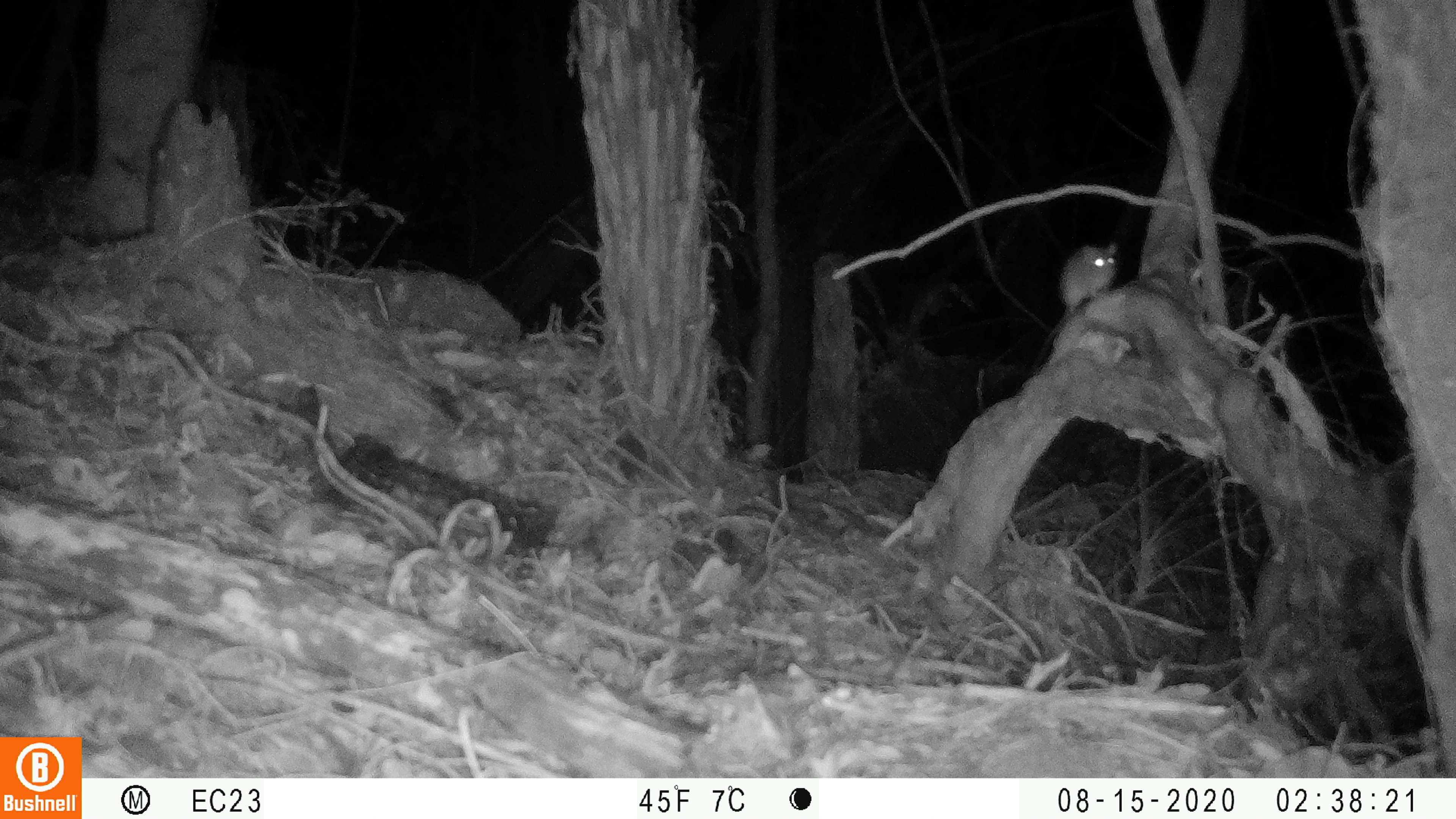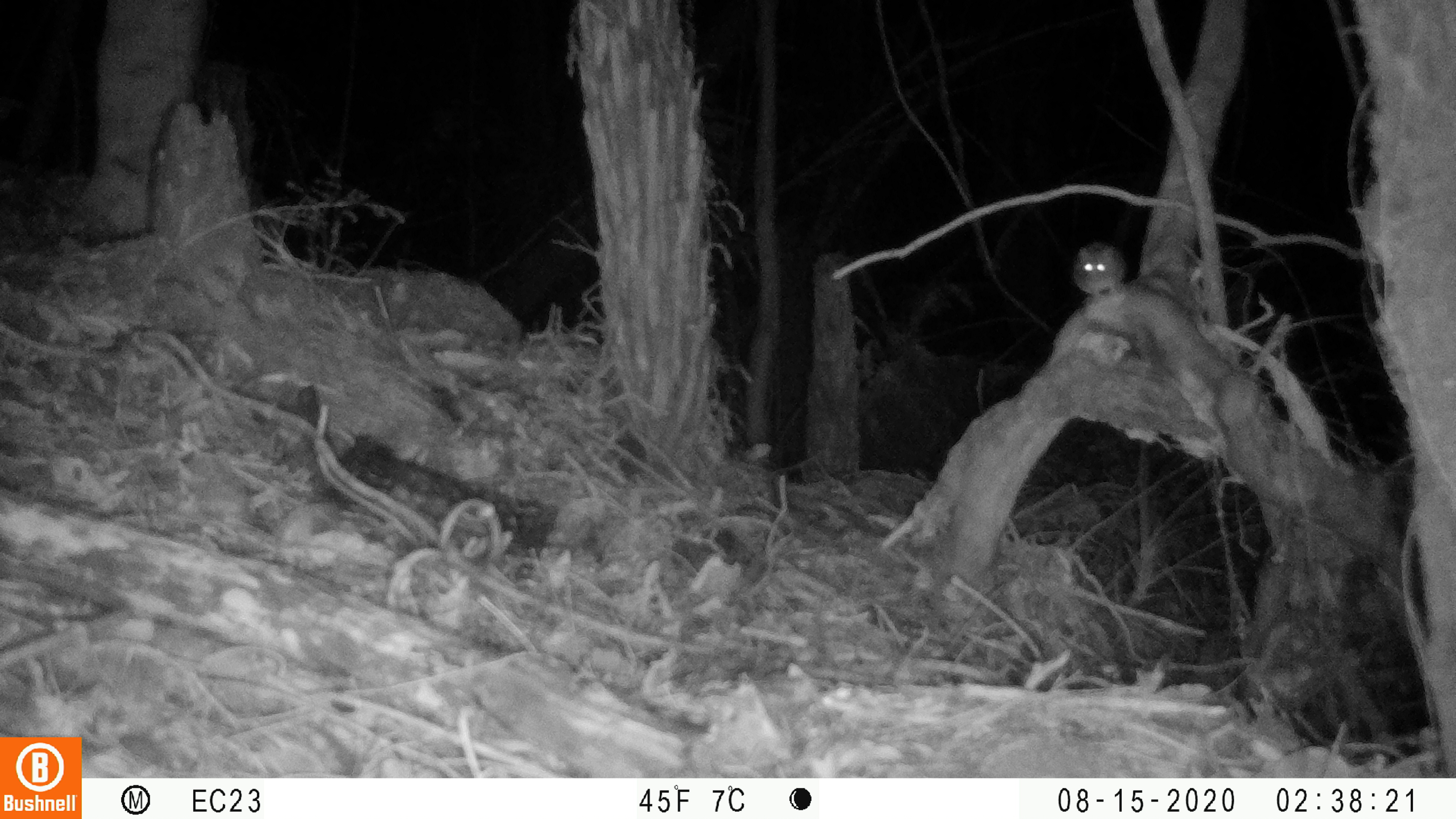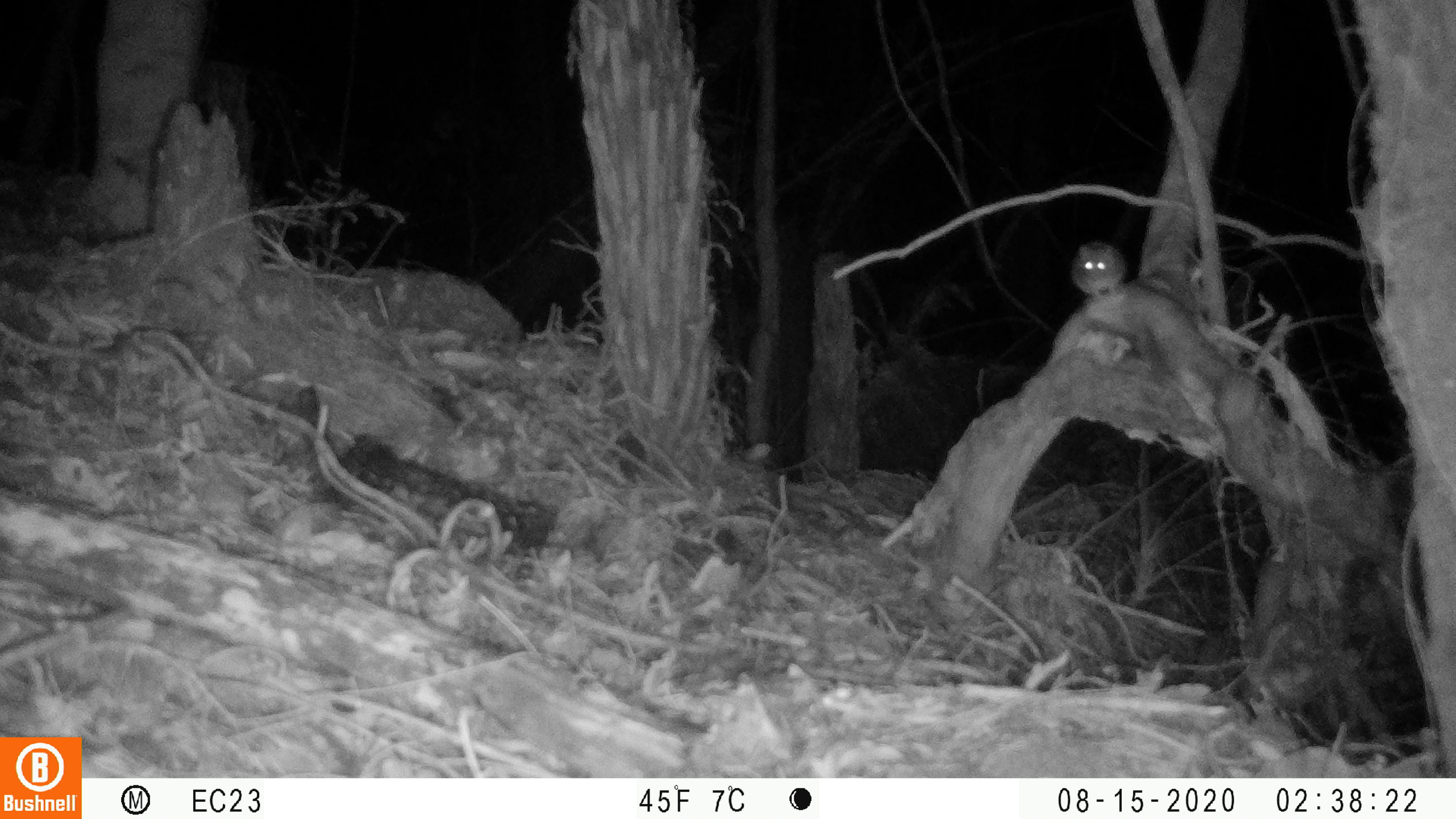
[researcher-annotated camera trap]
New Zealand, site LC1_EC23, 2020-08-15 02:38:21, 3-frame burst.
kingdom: Animalia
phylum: Chordata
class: Mammalia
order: Rodentia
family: Muridae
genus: Rattus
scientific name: Rattus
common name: rat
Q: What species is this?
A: Rat (Rattus).